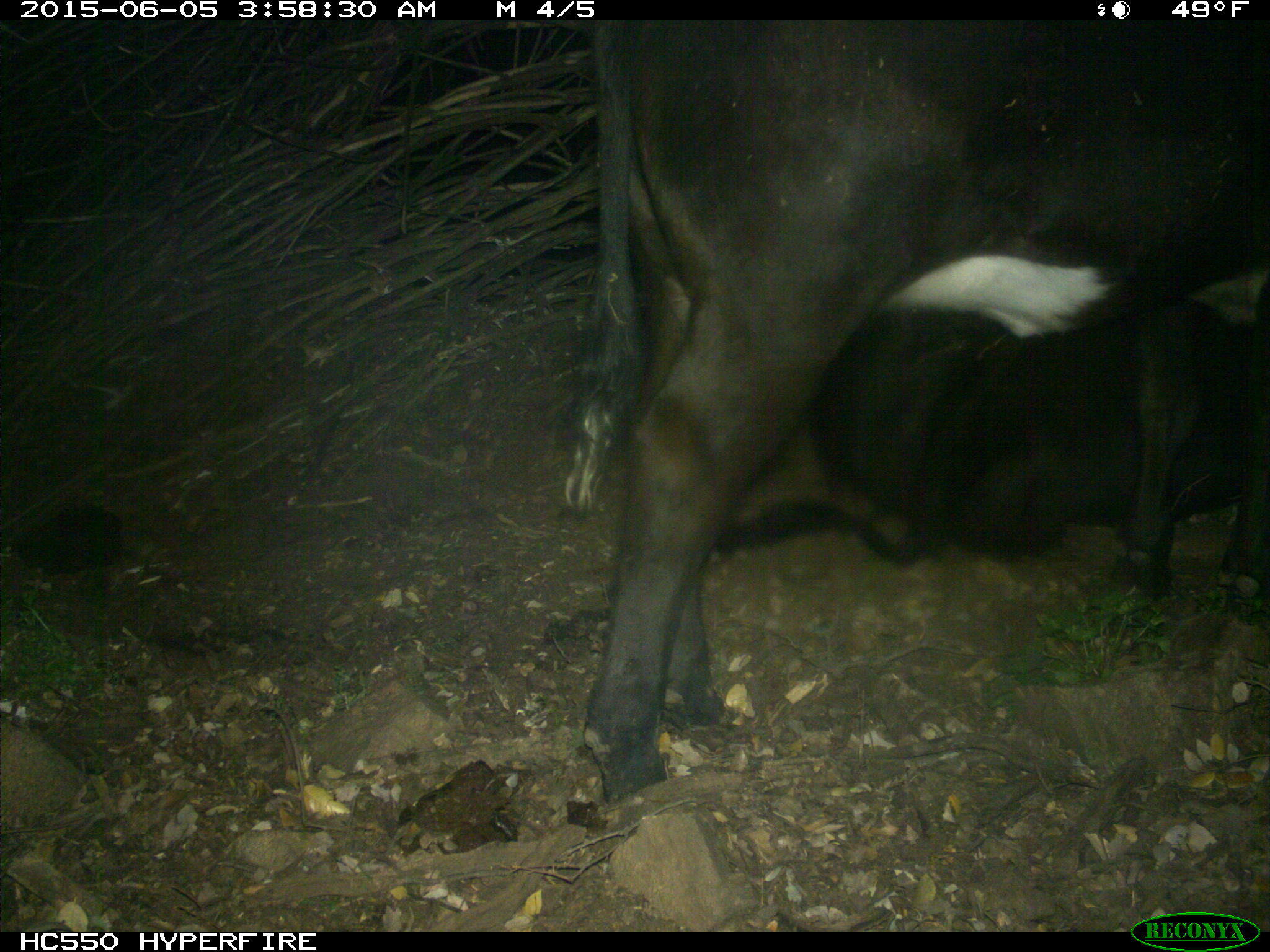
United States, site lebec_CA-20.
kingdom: Animalia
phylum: Chordata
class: Mammalia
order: Artiodactyla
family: Bovidae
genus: Bos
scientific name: Bos taurus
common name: domestic cow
Bos taurus (domestic cow).